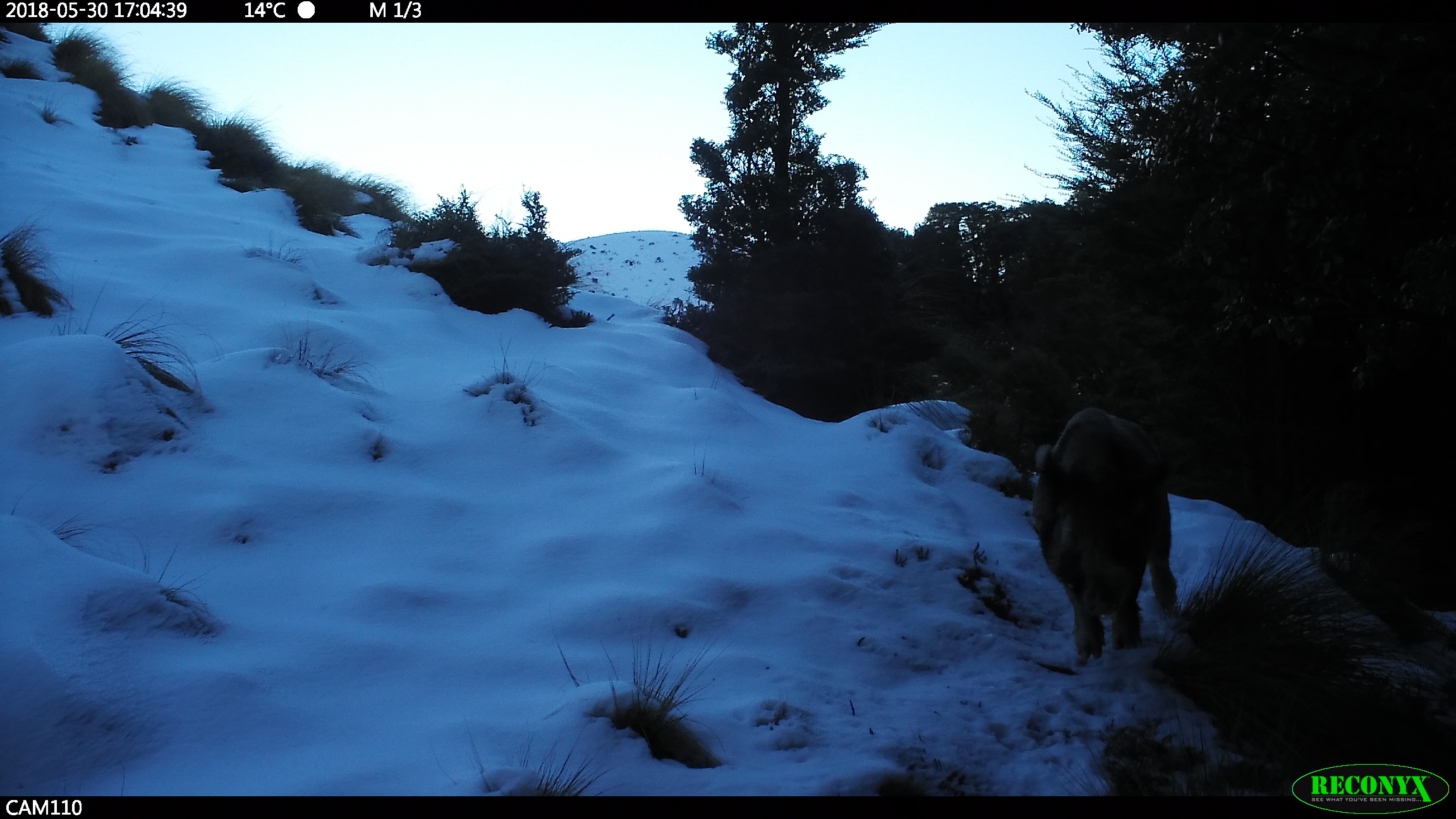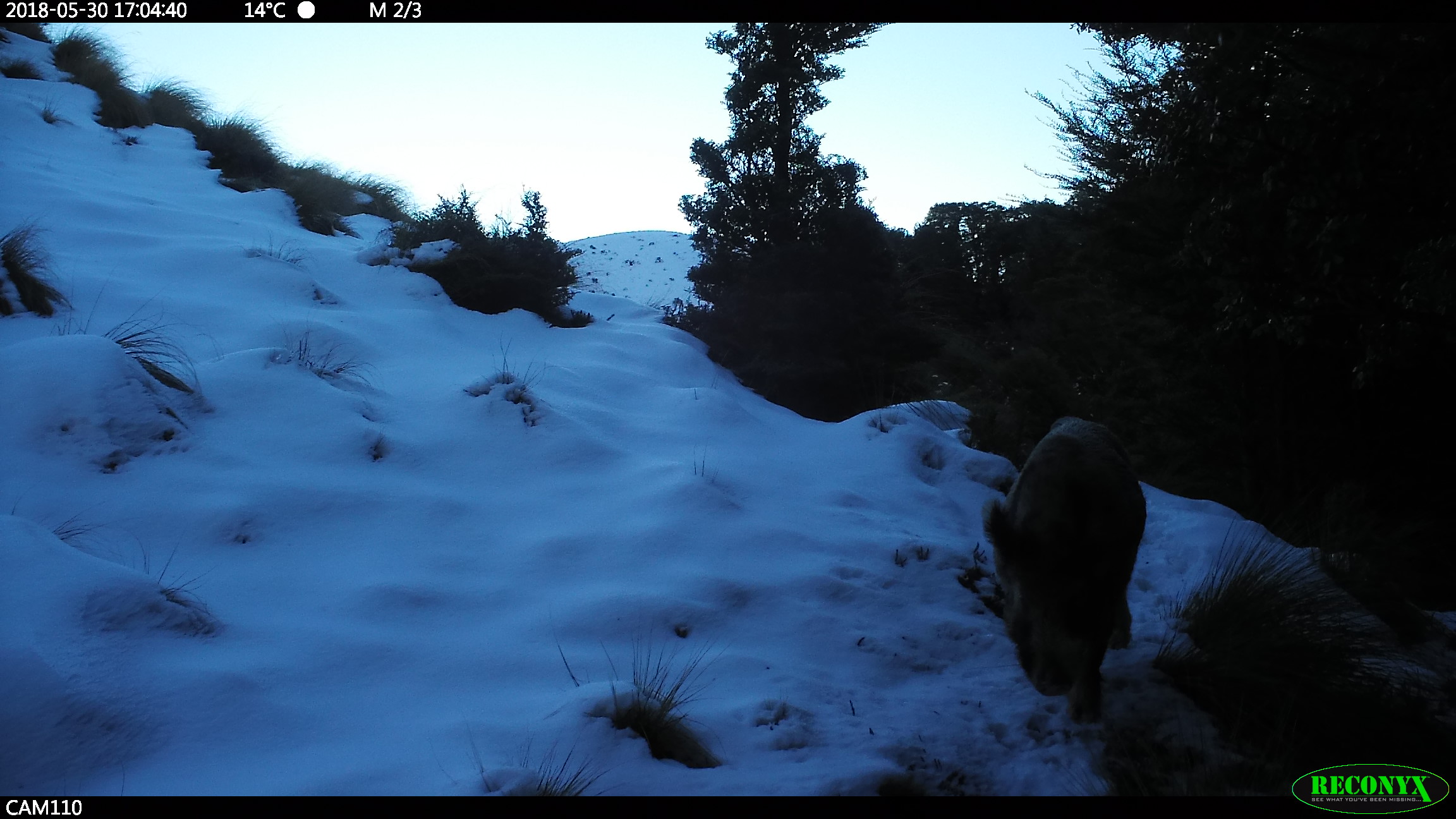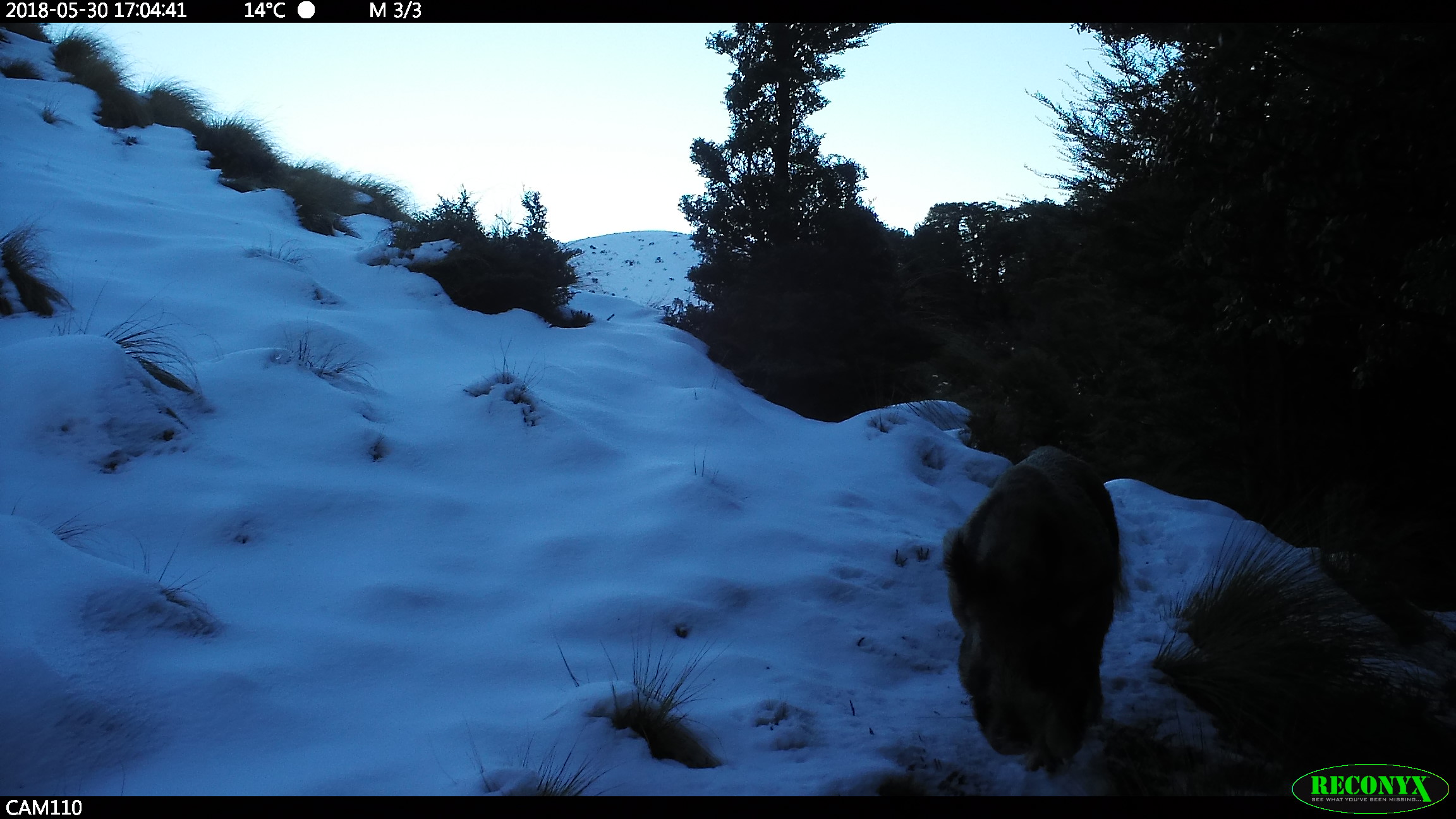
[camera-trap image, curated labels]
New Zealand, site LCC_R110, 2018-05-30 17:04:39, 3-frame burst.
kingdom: Animalia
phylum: Chordata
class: Mammalia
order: Artiodactyla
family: Suidae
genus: Sus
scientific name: Sus scrofa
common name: pig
Pig (Sus scrofa).